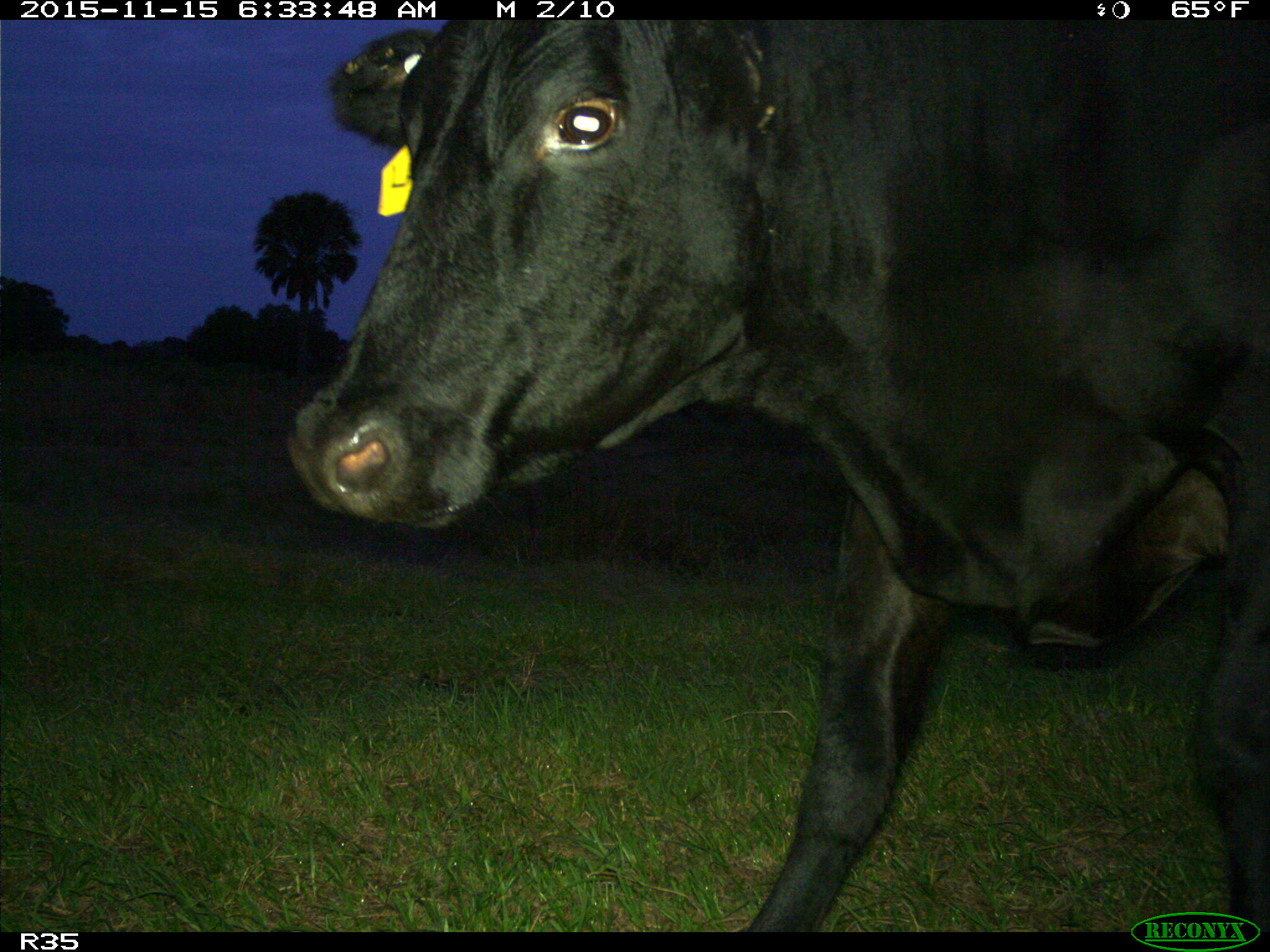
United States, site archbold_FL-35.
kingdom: Animalia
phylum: Chordata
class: Mammalia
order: Artiodactyla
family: Bovidae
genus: Bos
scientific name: Bos taurus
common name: domestic cow